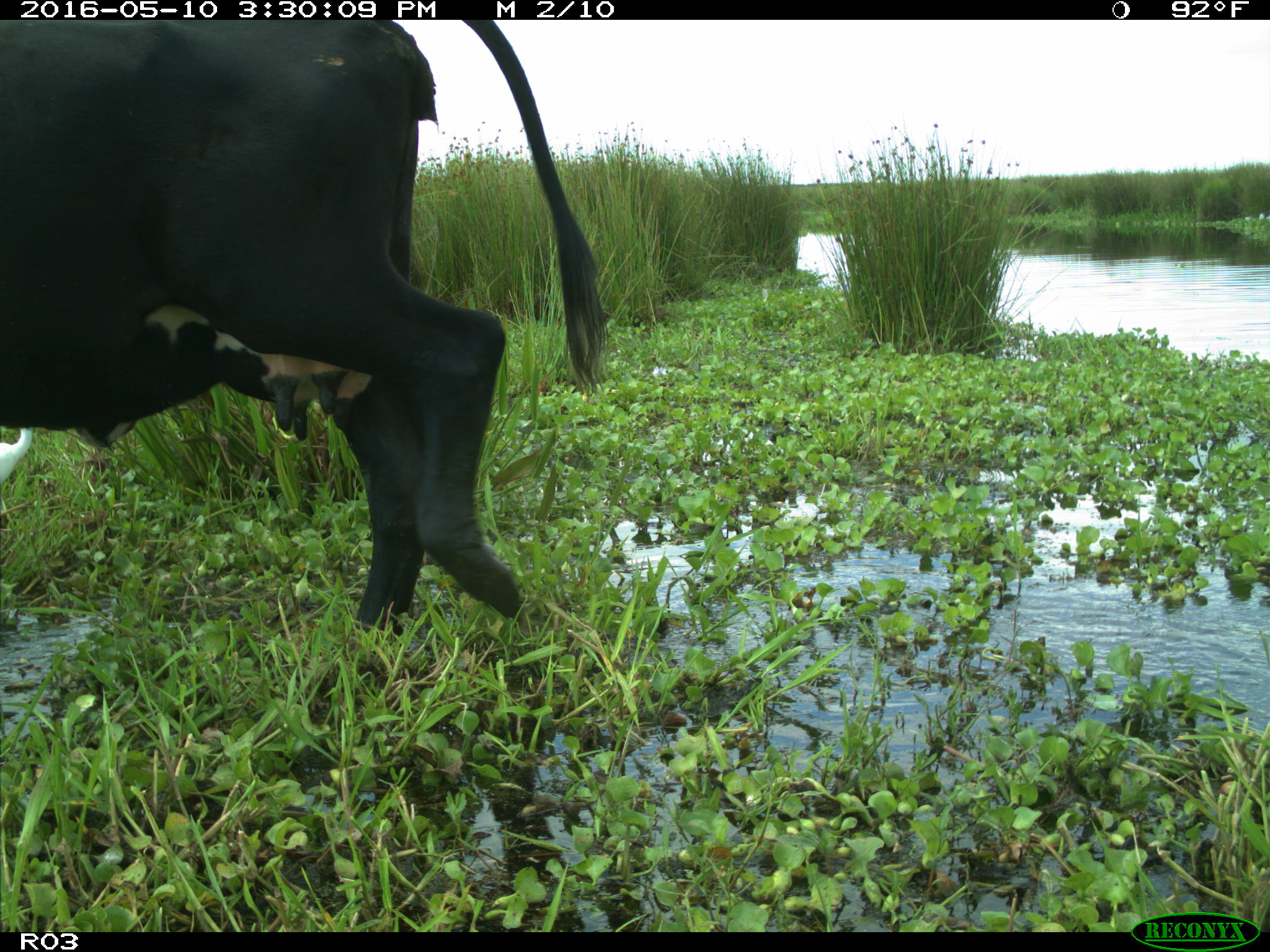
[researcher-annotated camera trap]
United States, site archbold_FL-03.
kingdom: Animalia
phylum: Chordata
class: Mammalia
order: Artiodactyla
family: Bovidae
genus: Bos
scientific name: Bos taurus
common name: domestic cow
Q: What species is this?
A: Bos taurus (domestic cow).